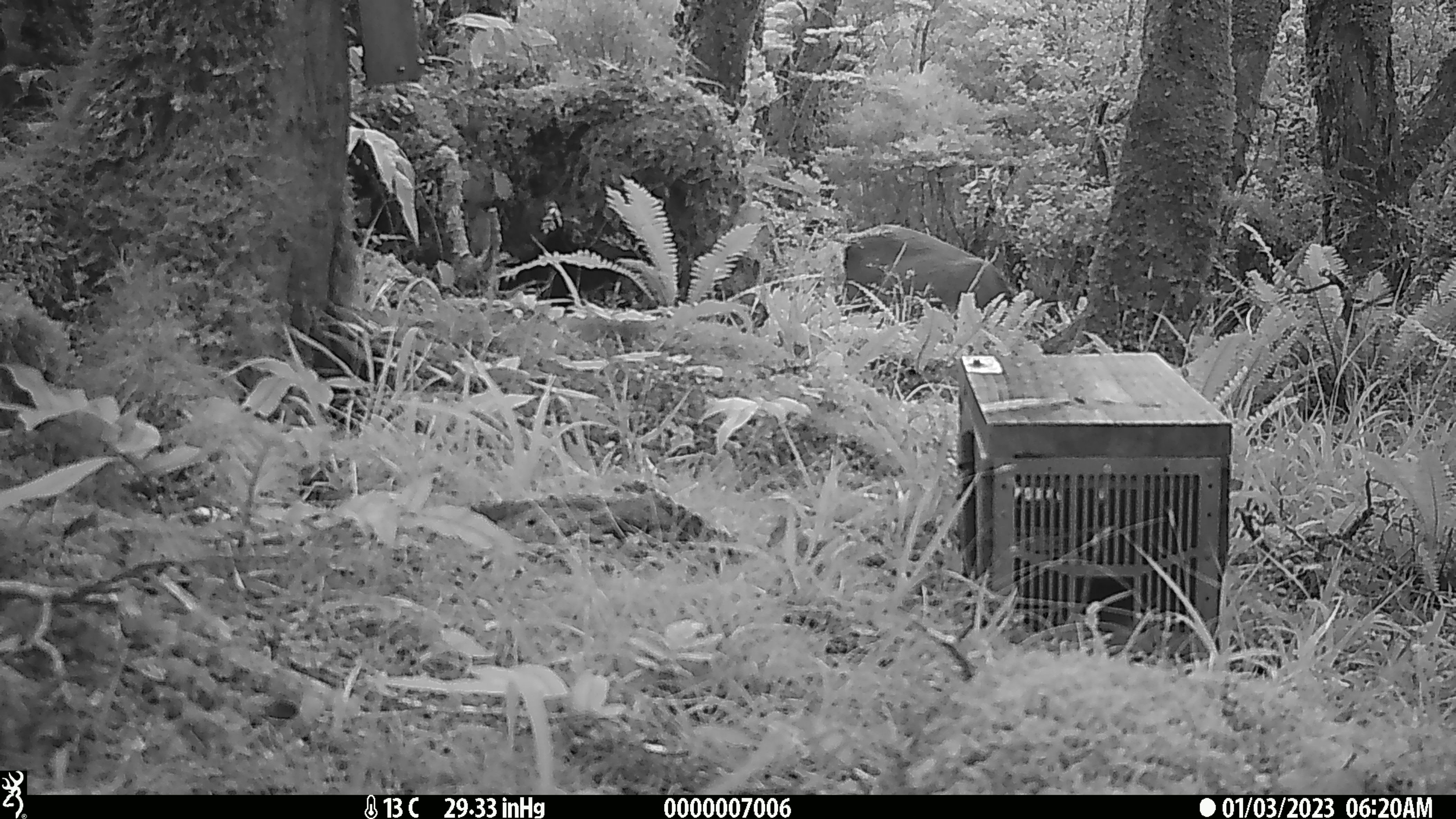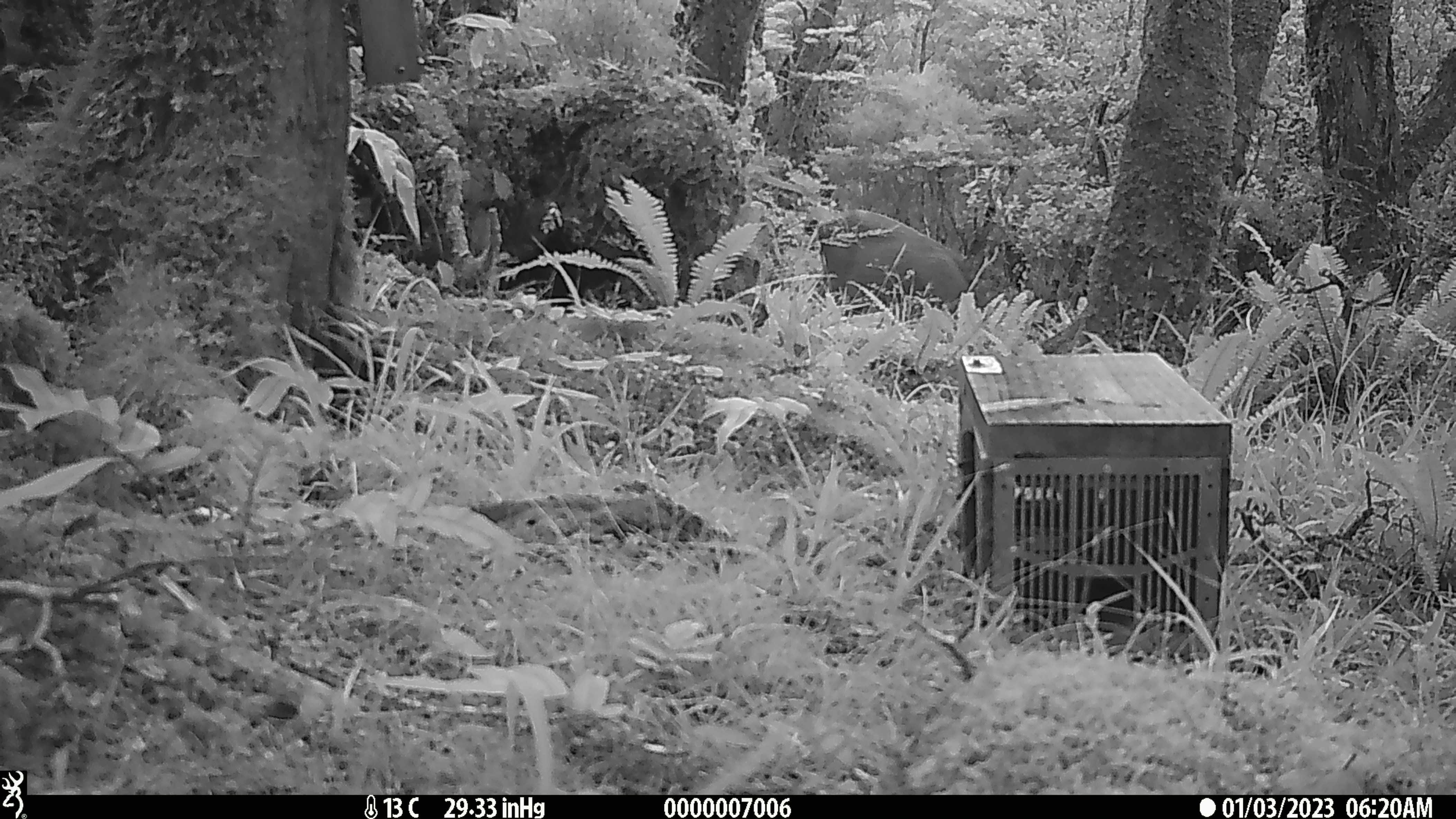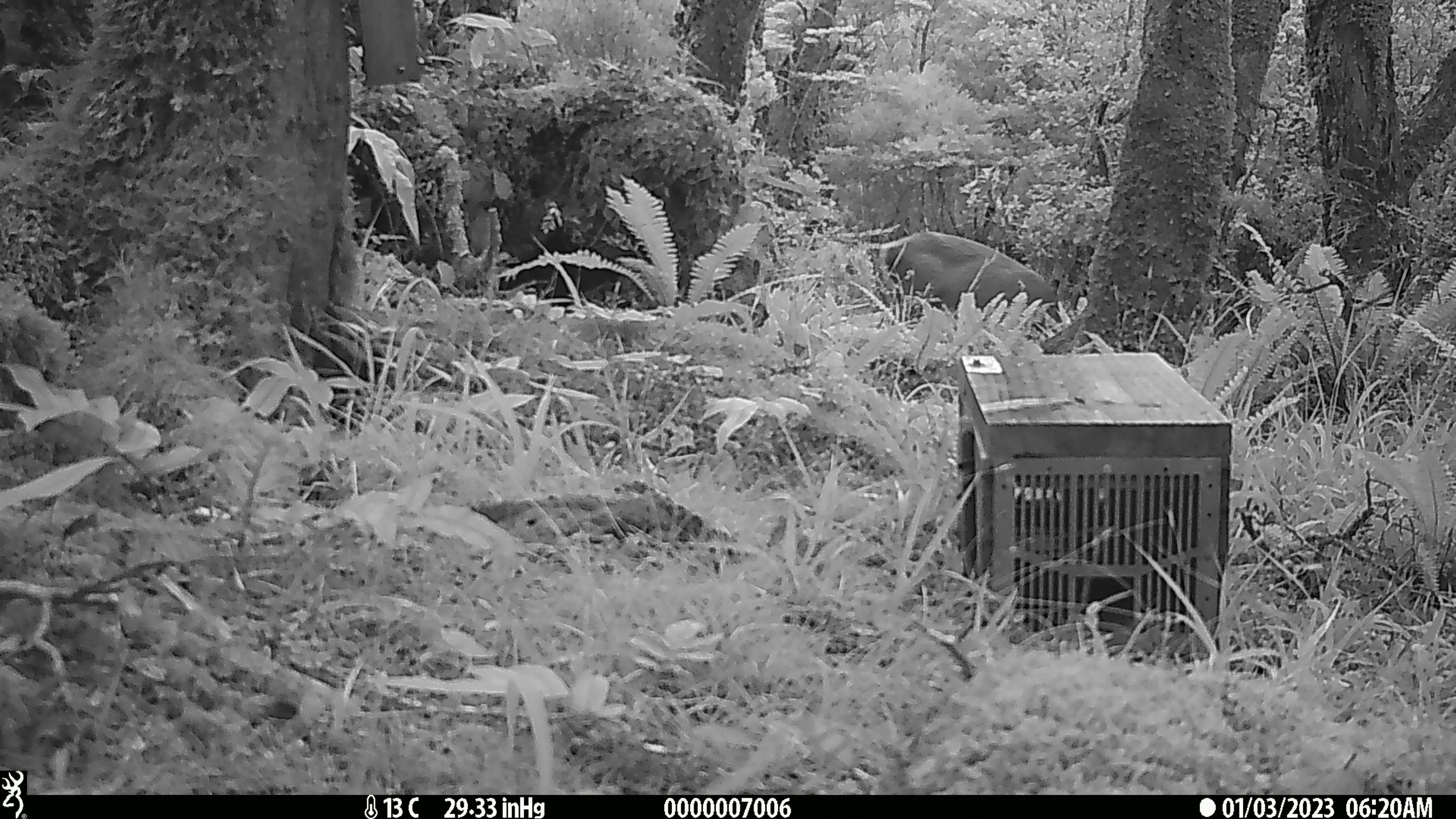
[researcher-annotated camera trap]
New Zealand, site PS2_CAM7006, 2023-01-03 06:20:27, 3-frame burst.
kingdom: Animalia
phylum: Chordata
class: Mammalia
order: Artiodactyla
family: Cervidae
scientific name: Cervidae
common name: deer